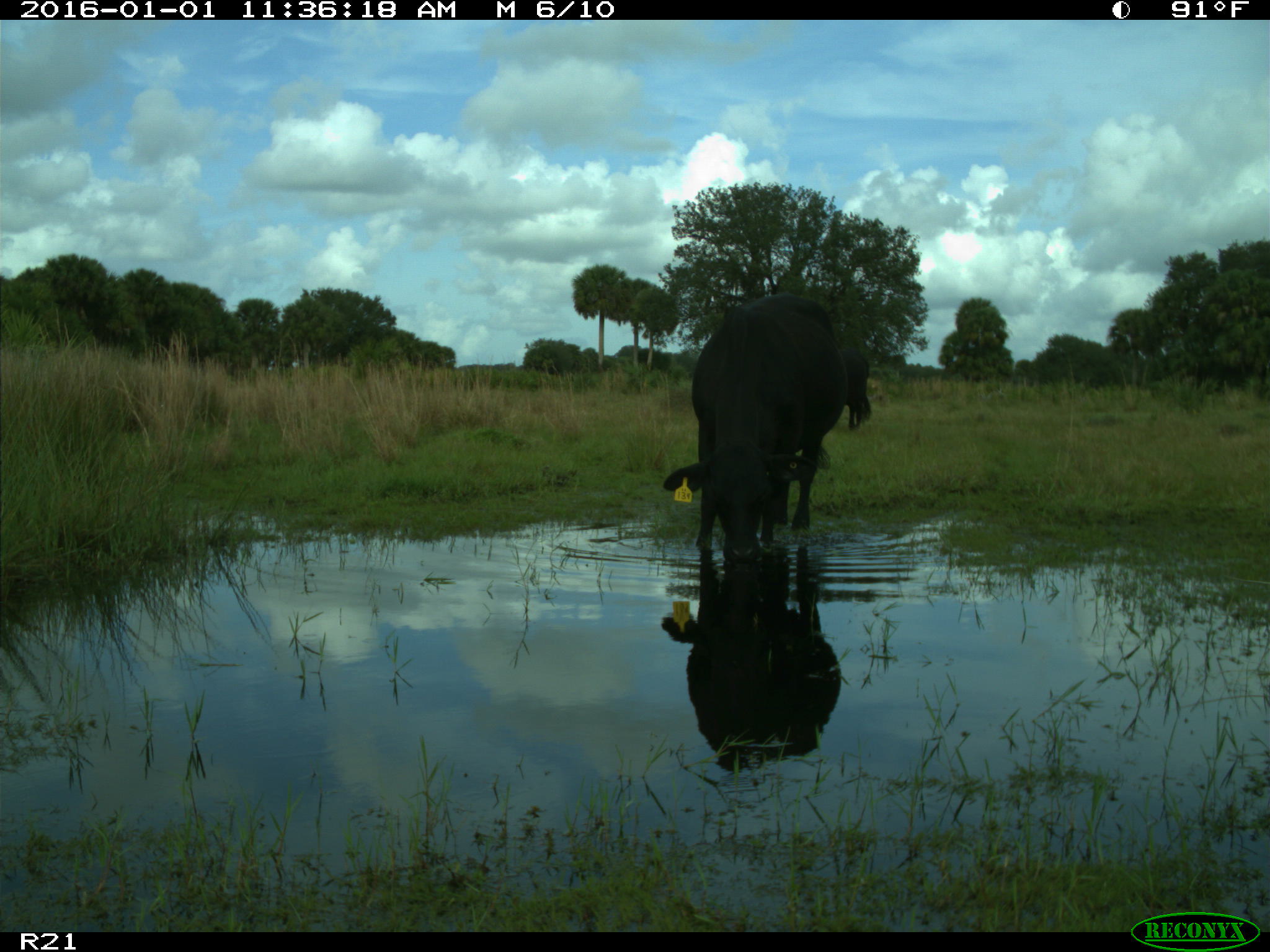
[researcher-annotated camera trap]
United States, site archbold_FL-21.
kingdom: Animalia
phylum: Chordata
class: Mammalia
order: Artiodactyla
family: Bovidae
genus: Bos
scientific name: Bos taurus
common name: domestic cow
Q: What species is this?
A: Bos taurus (domestic cow).